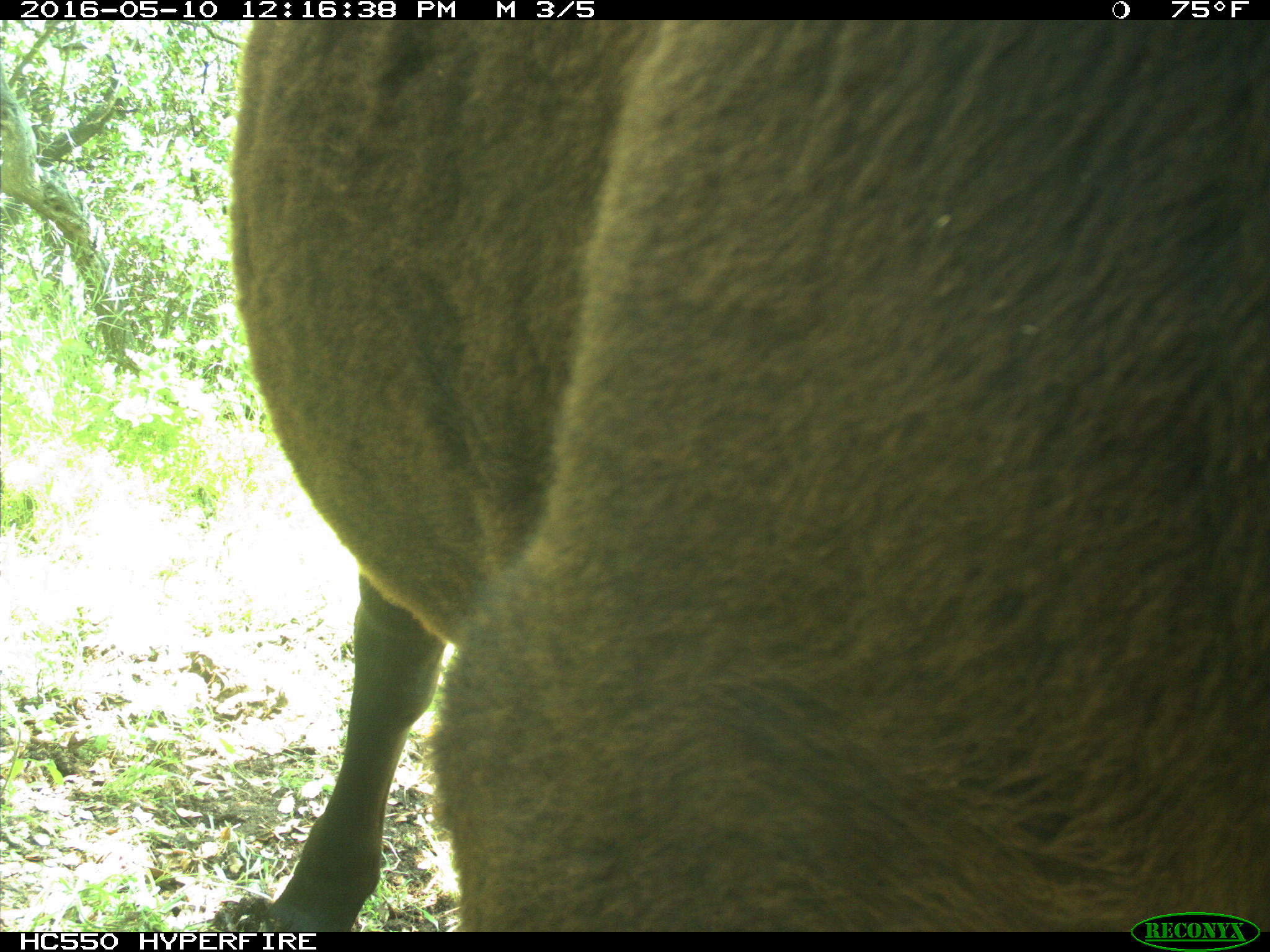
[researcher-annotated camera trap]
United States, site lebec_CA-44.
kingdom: Animalia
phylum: Chordata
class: Mammalia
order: Artiodactyla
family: Bovidae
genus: Bos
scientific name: Bos taurus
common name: domestic cow